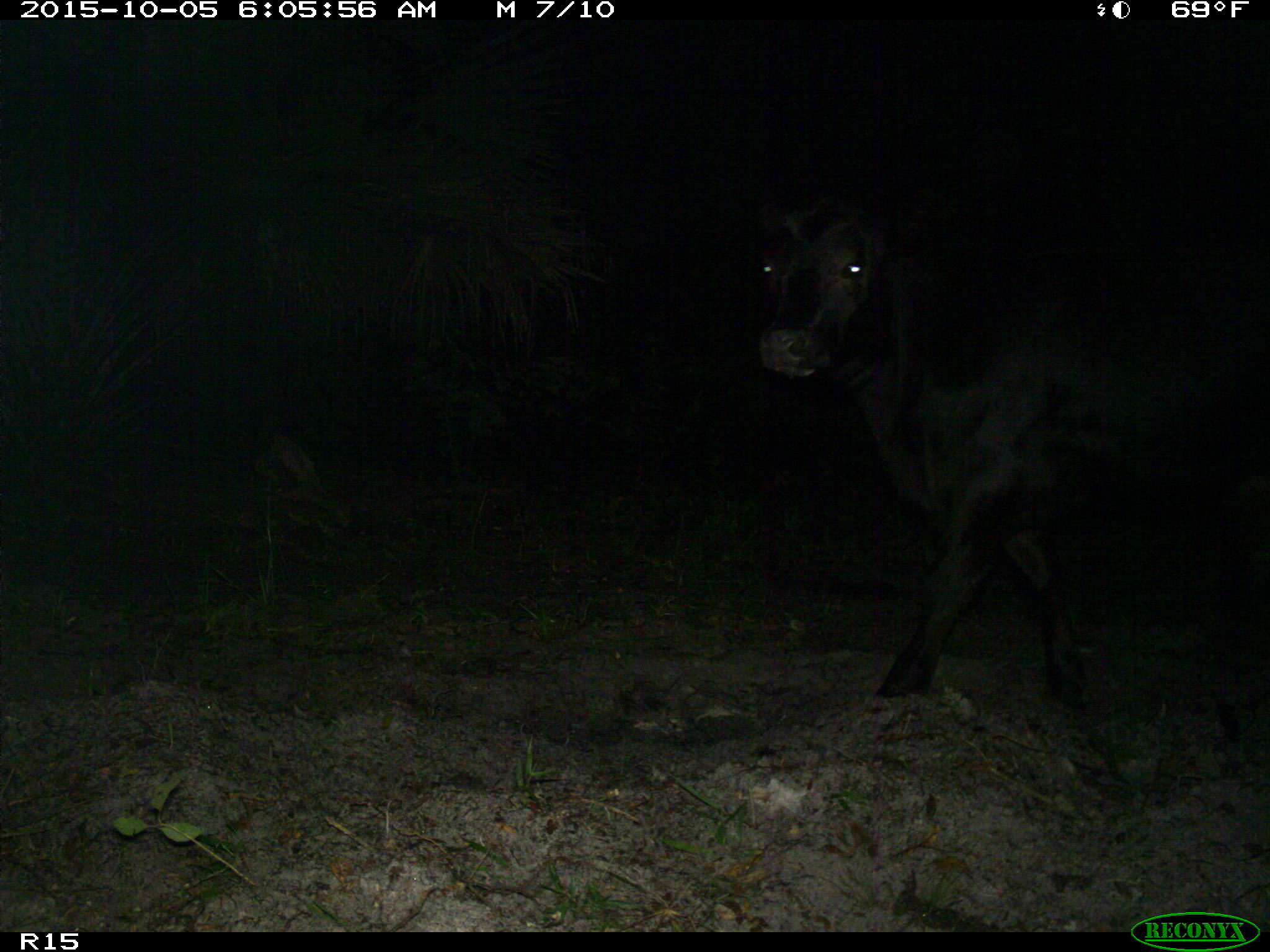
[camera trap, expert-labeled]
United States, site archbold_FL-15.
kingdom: Animalia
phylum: Chordata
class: Mammalia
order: Artiodactyla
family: Bovidae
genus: Bos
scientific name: Bos taurus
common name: domestic cow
Bos taurus (domestic cow).